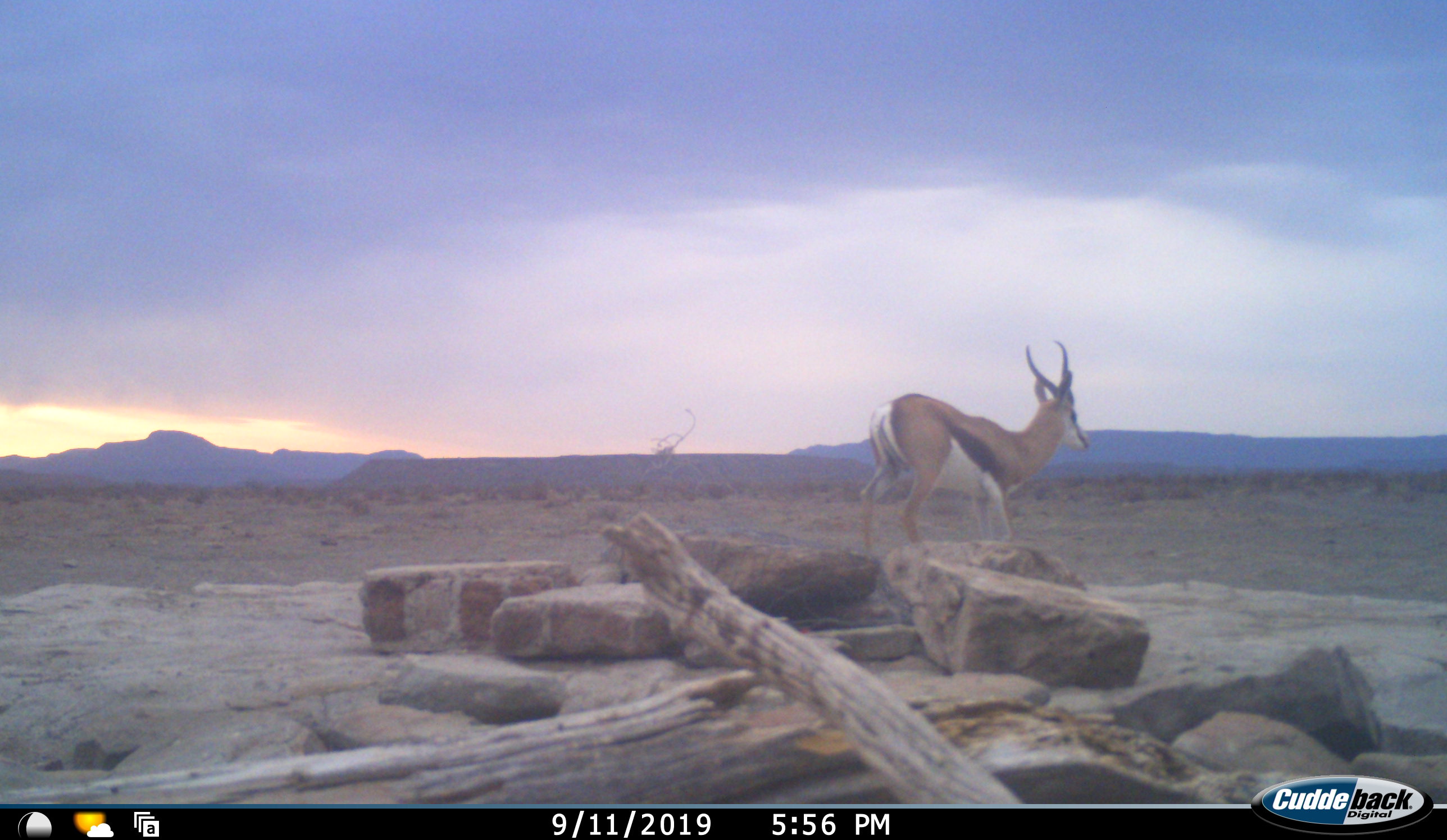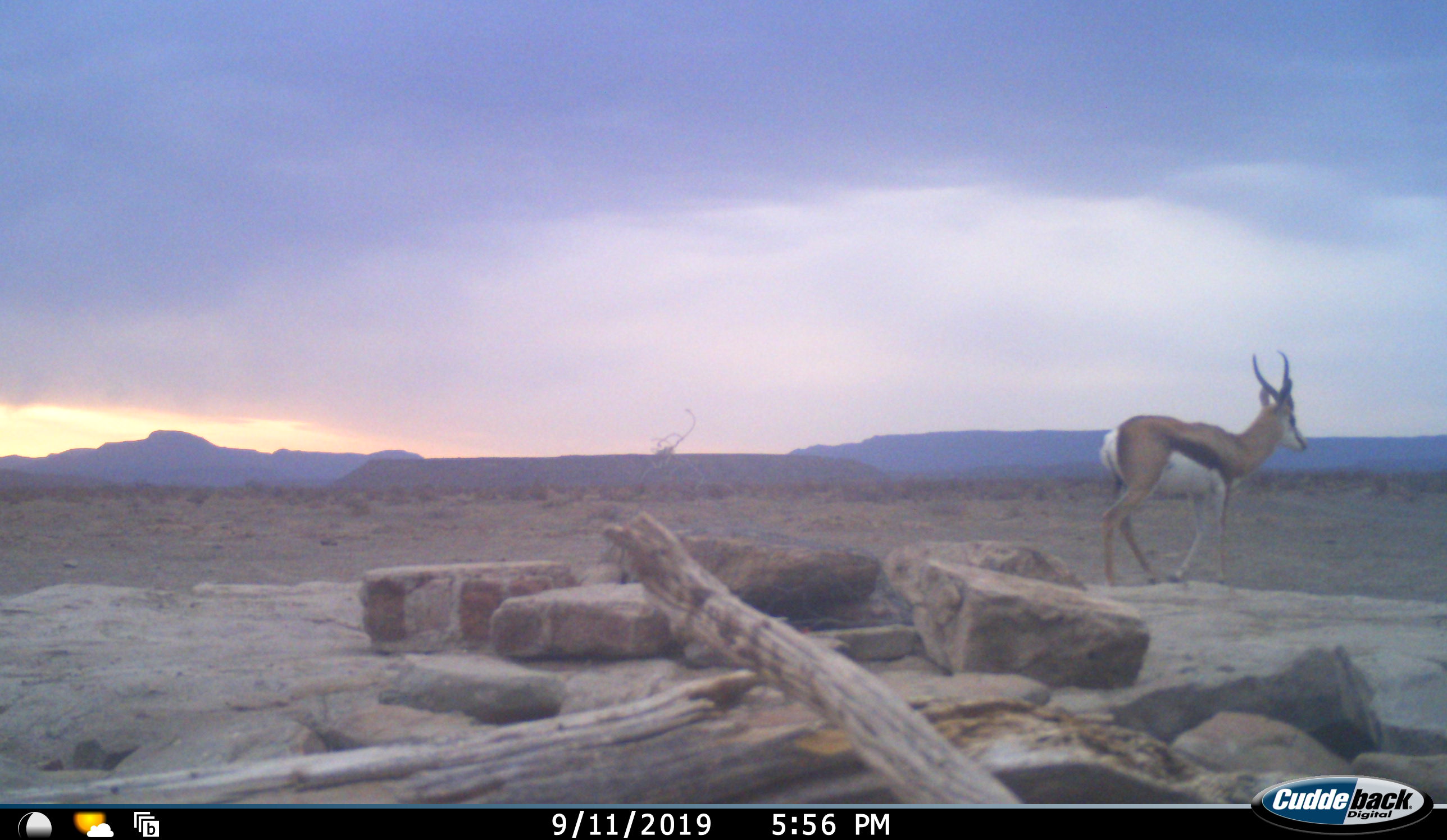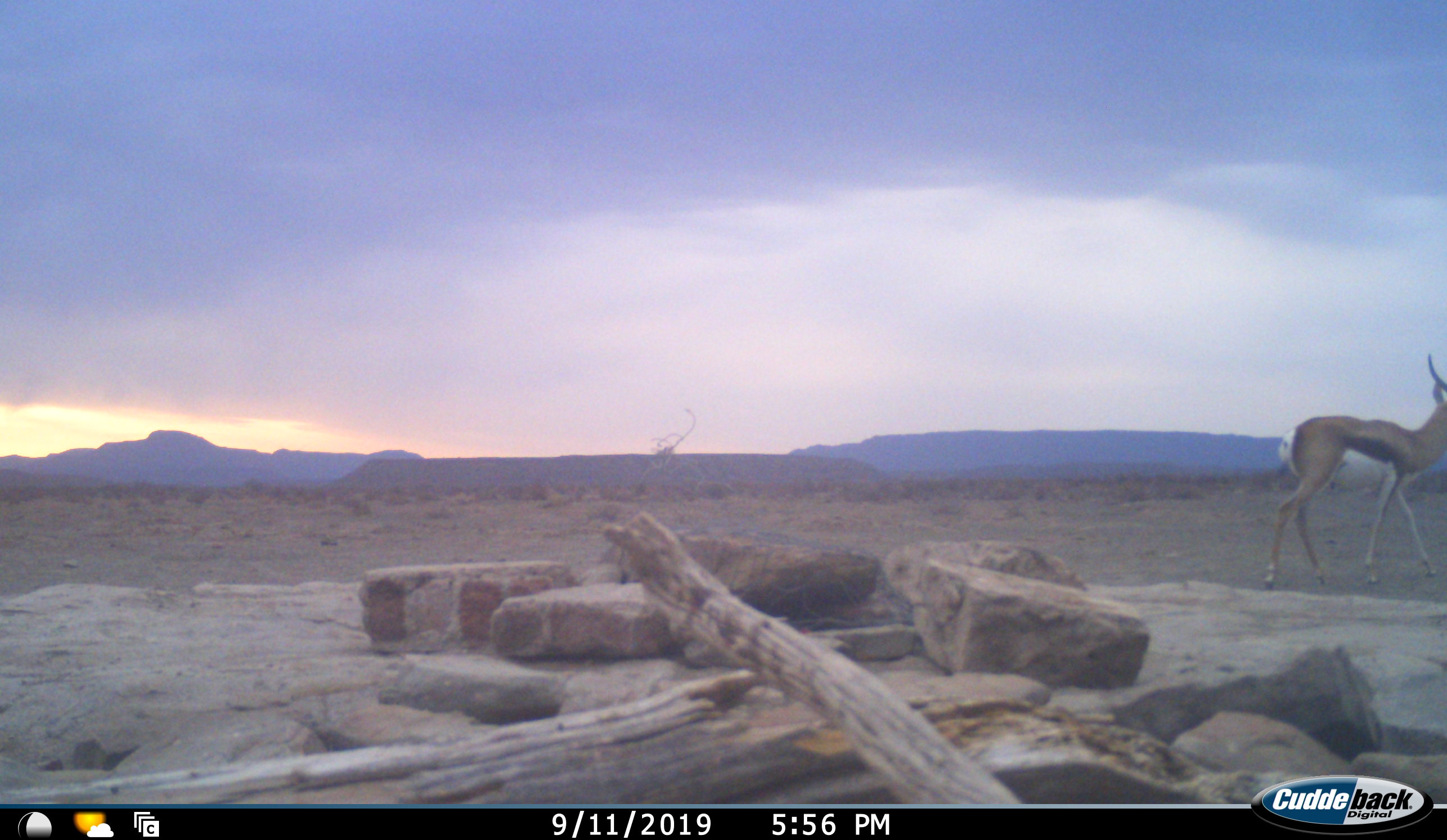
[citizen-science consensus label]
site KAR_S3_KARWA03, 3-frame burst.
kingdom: Animalia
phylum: Chordata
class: Mammalia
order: Artiodactyla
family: Bovidae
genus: Antidorcas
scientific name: Antidorcas marsupialis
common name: springbok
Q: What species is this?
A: Springbok (Antidorcas marsupialis).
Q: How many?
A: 1.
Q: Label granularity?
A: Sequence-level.